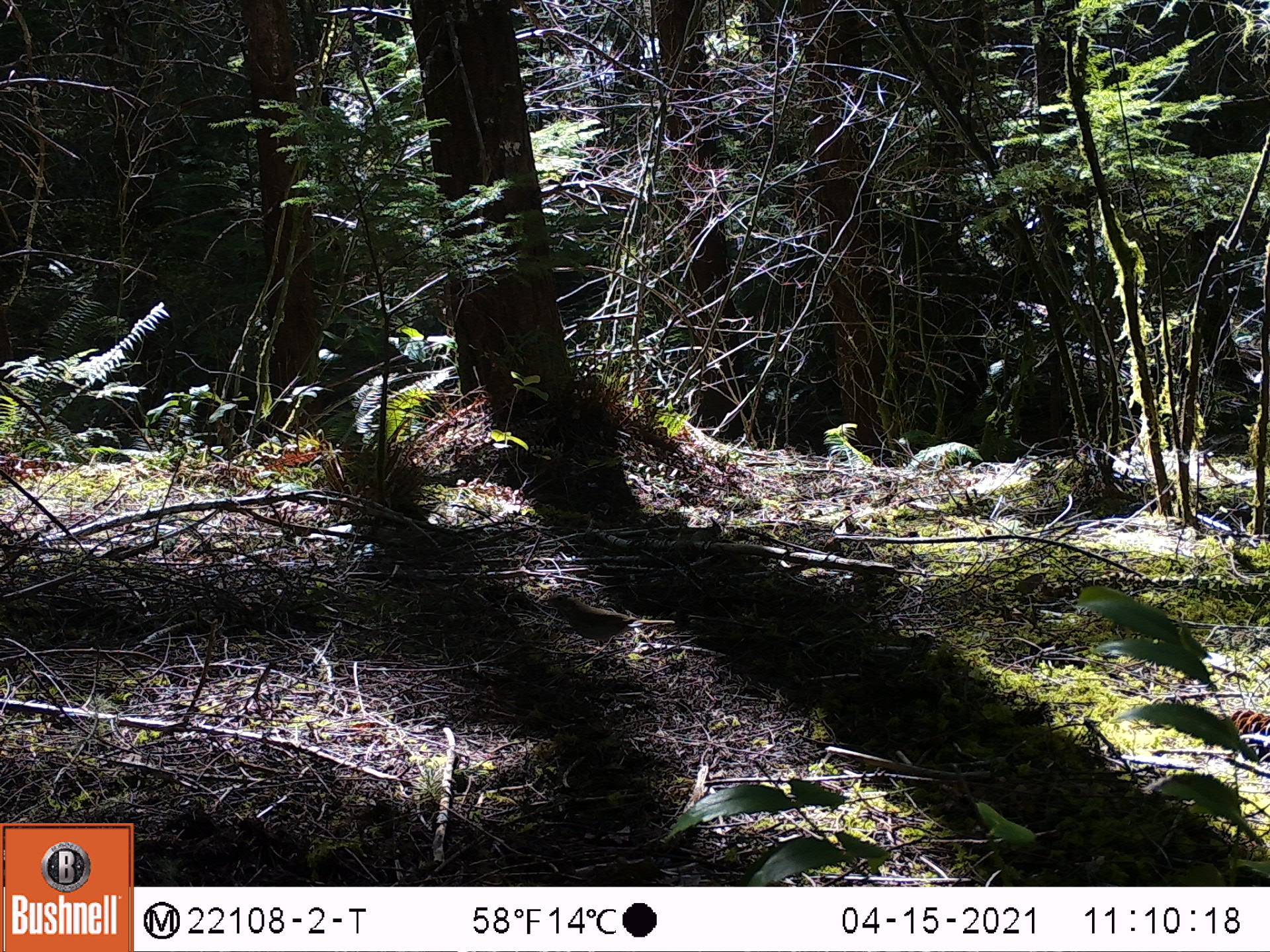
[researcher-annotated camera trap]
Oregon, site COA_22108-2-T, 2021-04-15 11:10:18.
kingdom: Animalia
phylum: Chordata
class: Aves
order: Passeriformes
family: Turdidae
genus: Catharus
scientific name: Catharus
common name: brown thrushes and nightingale-thrushes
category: catharus species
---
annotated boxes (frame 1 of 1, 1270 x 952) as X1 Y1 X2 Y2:
catharus species: 494 561 715 699